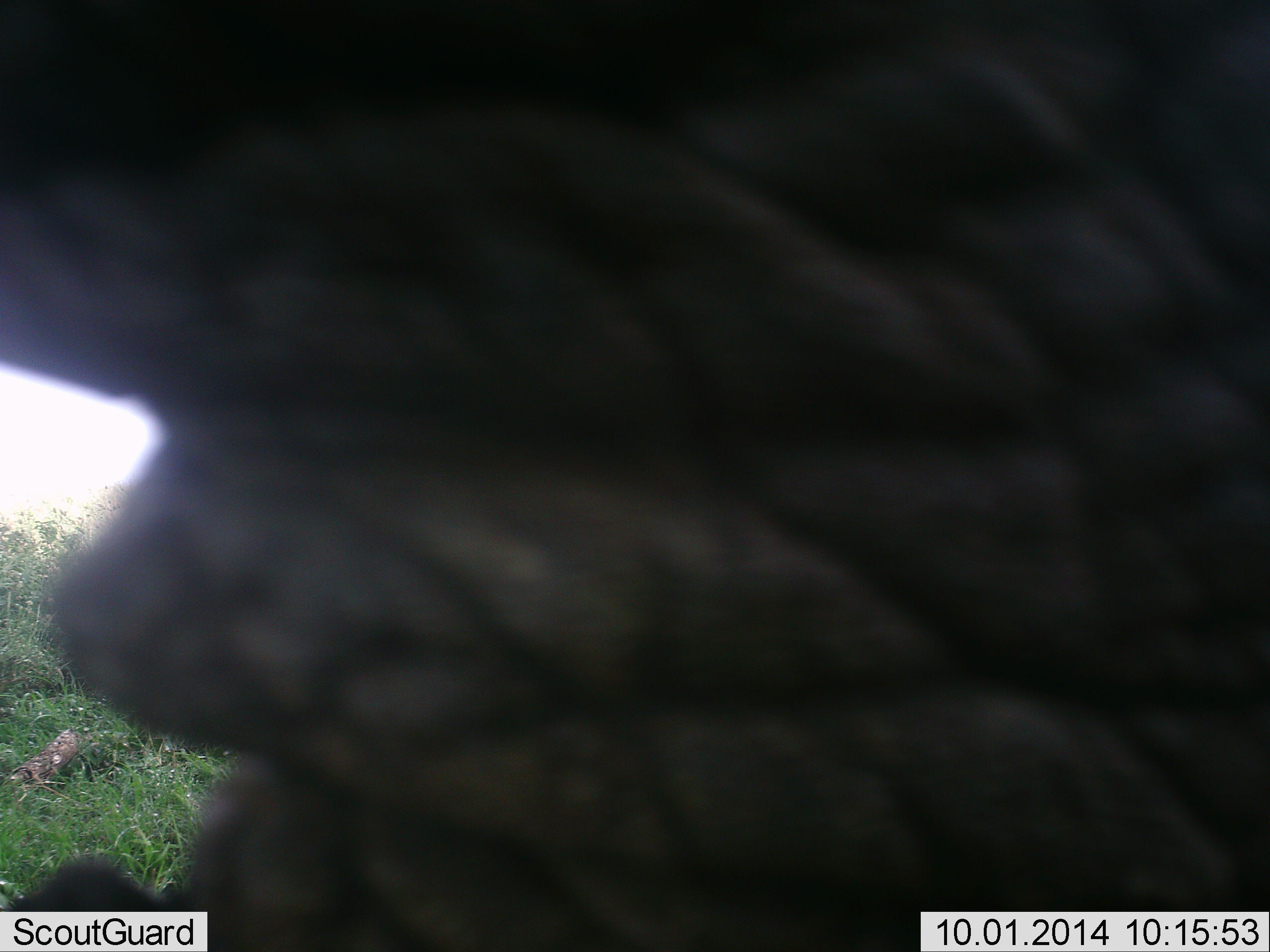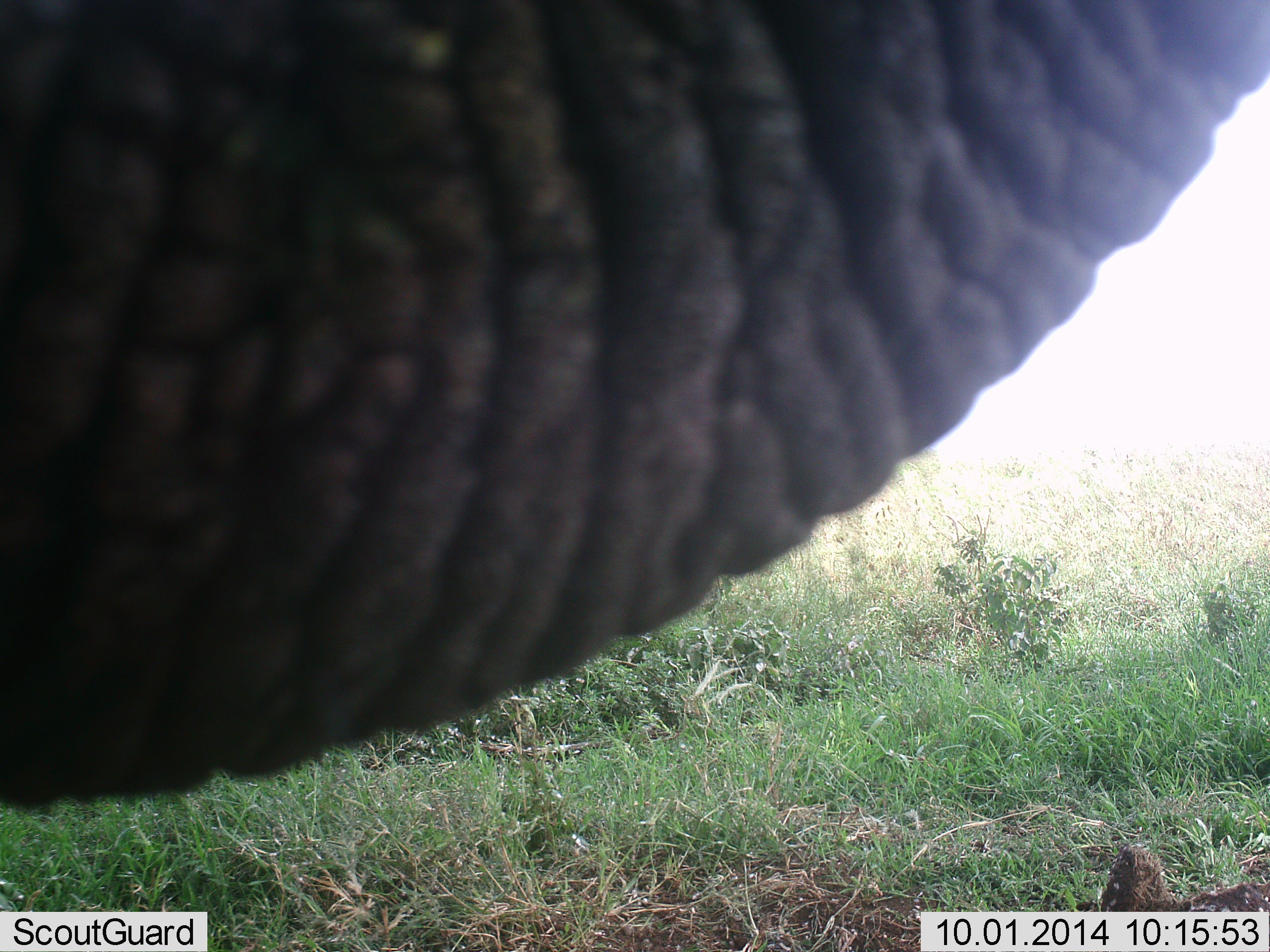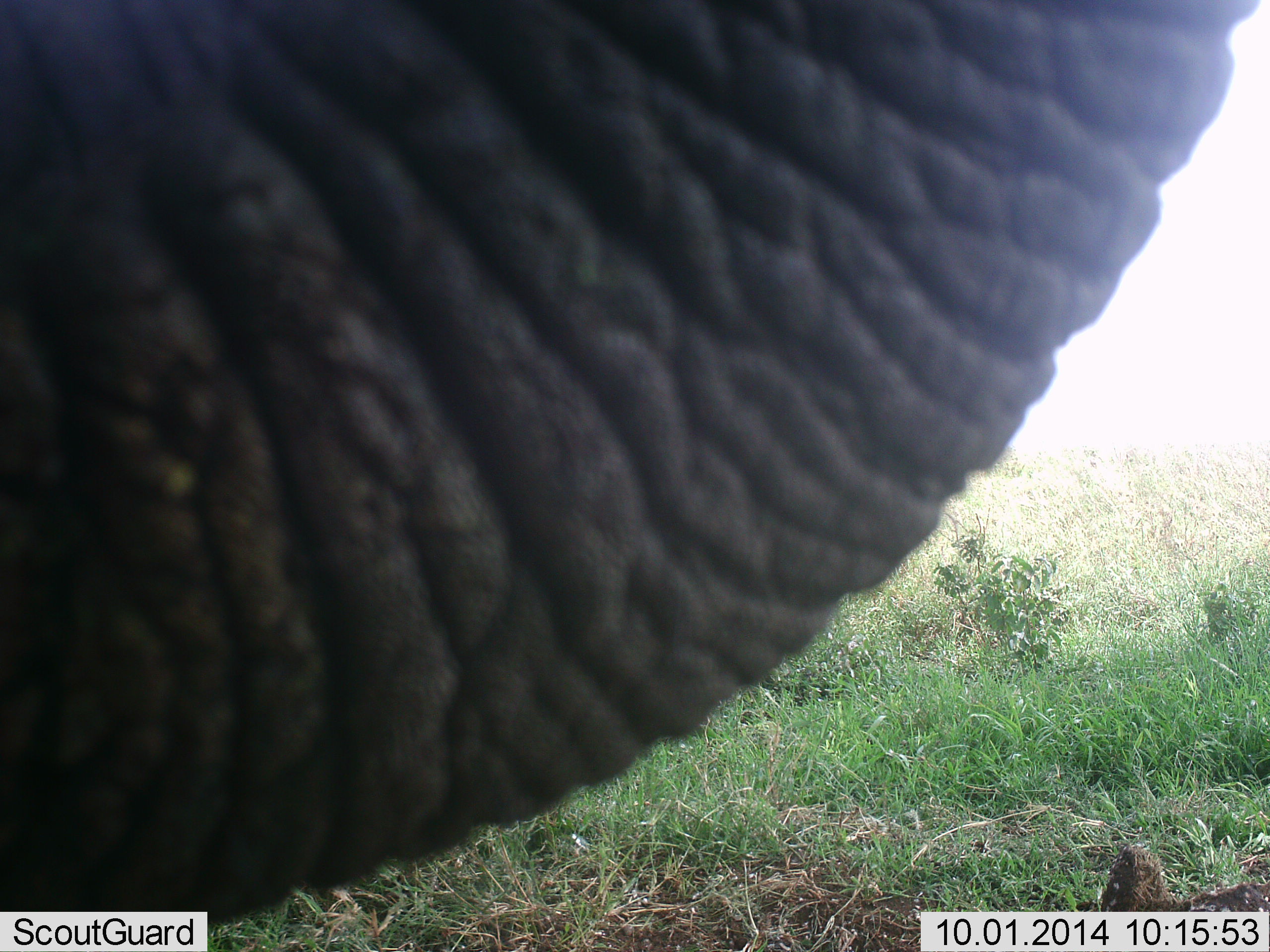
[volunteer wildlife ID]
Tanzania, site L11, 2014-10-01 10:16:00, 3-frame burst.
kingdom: Animalia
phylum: Chordata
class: Mammalia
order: Proboscidea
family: Elephantidae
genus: Loxodonta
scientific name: Loxodonta africana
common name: african bush elephant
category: elephant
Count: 1.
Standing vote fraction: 50%.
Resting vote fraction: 0%.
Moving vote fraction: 20%.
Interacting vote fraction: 10%.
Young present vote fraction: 0%.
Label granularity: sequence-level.